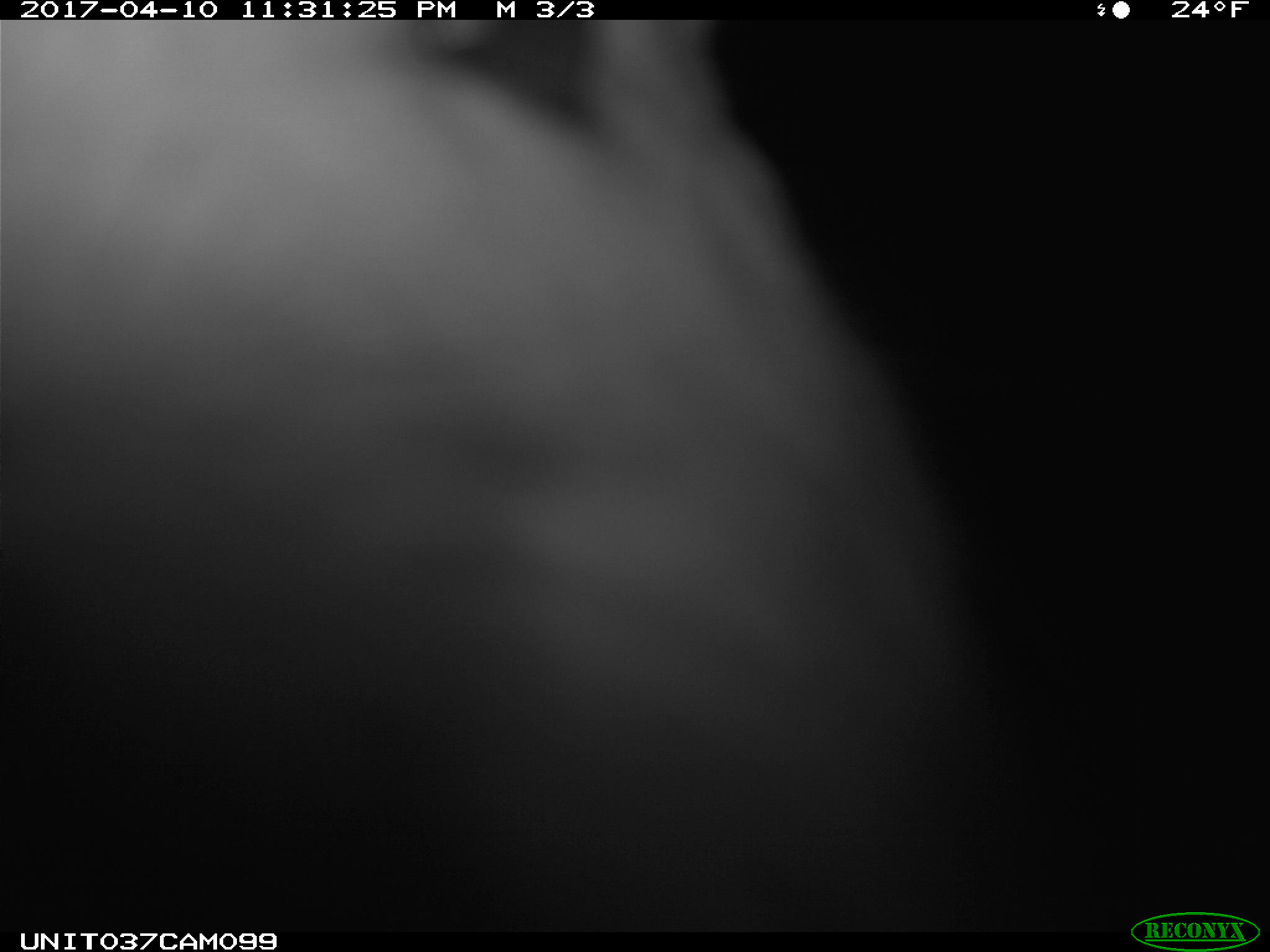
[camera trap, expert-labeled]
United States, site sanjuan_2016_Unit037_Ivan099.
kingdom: Animalia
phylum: Chordata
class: Mammalia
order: Lagomorpha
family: Leporidae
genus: Lepus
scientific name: Lepus americanus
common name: snowshoe hare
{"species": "Lepus americanus (snowshoe hare)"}